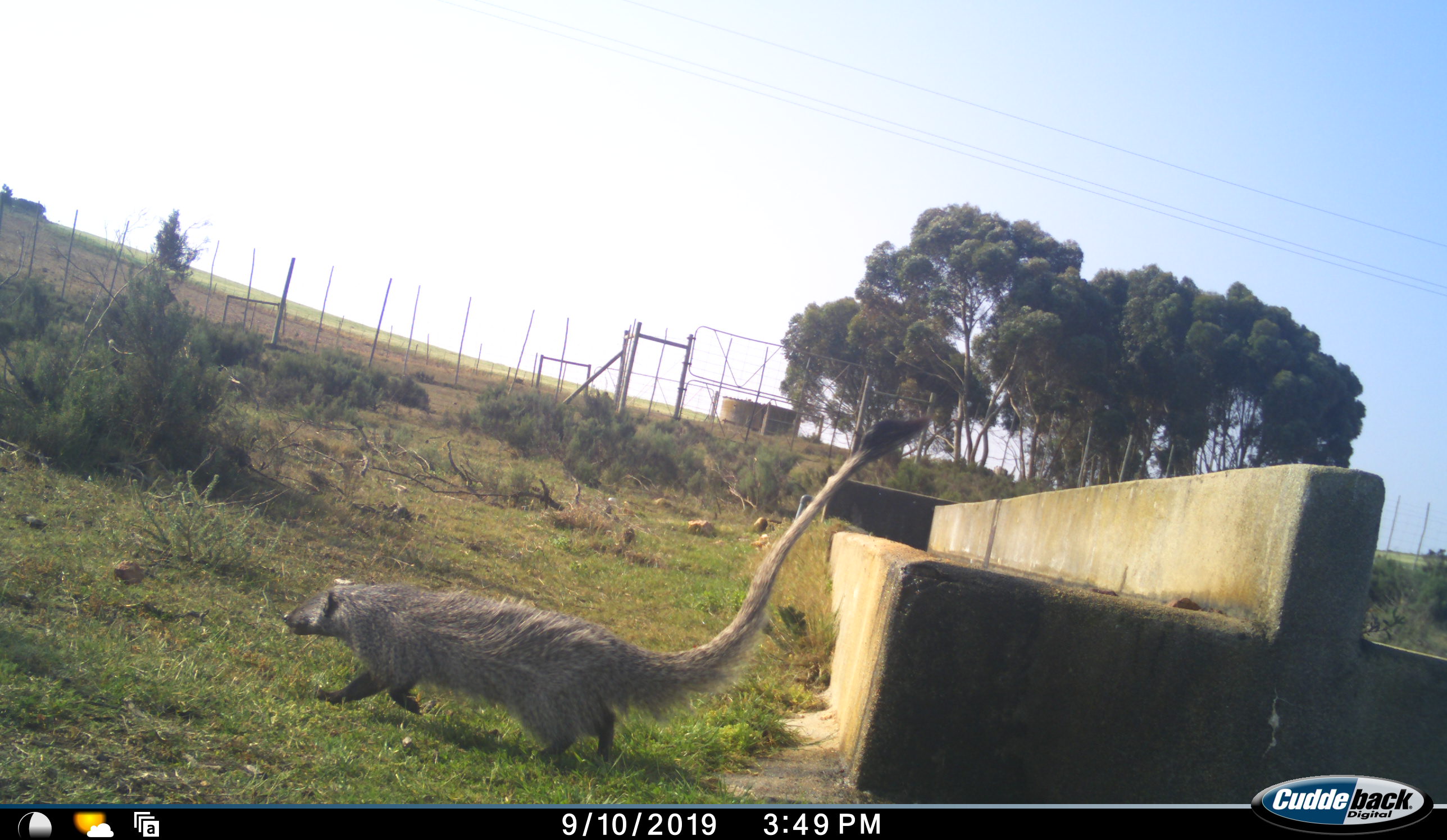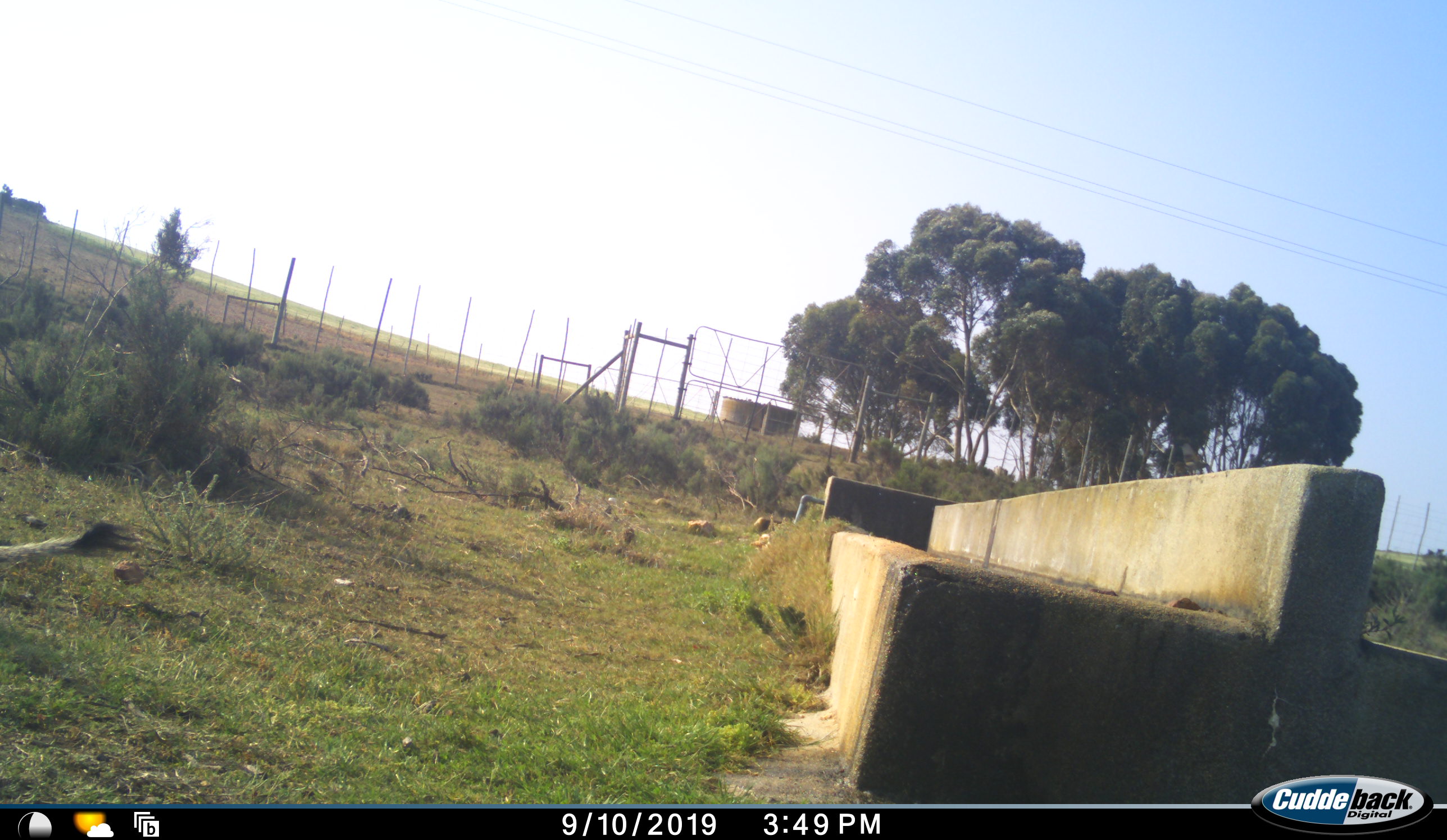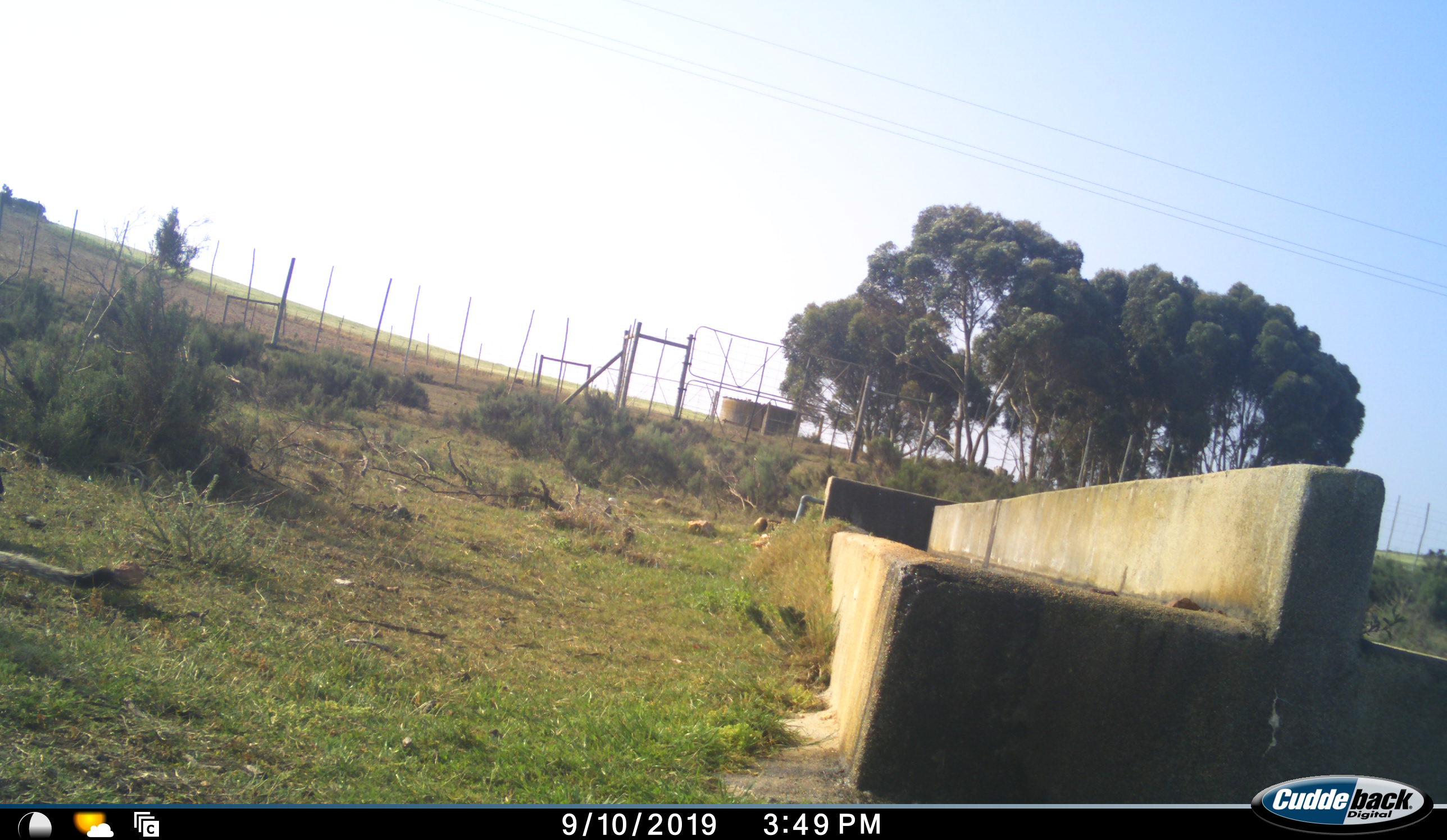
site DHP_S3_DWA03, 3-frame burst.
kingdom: Animalia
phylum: Chordata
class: Mammalia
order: Carnivora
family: Herpestidae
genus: Herpestes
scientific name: Herpestes ichneumon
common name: egyptian mongoose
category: mongooseegyptianlargegrey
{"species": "mongooseegyptianlargegrey (egyptian mongoose) (Herpestes ichneumon)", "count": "1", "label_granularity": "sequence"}